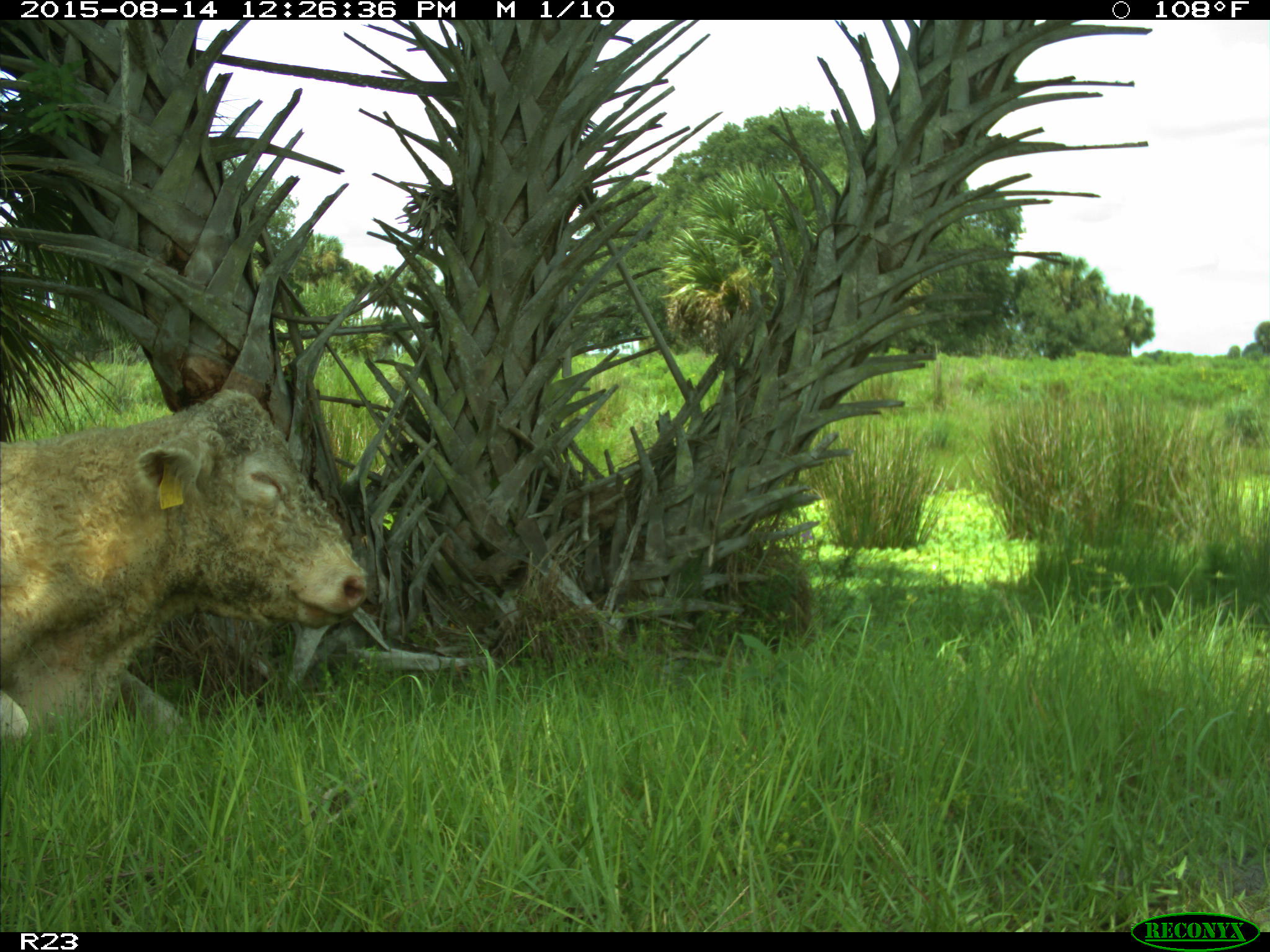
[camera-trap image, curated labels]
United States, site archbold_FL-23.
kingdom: Animalia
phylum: Chordata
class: Mammalia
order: Artiodactyla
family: Bovidae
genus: Bos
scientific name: Bos taurus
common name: domestic cow